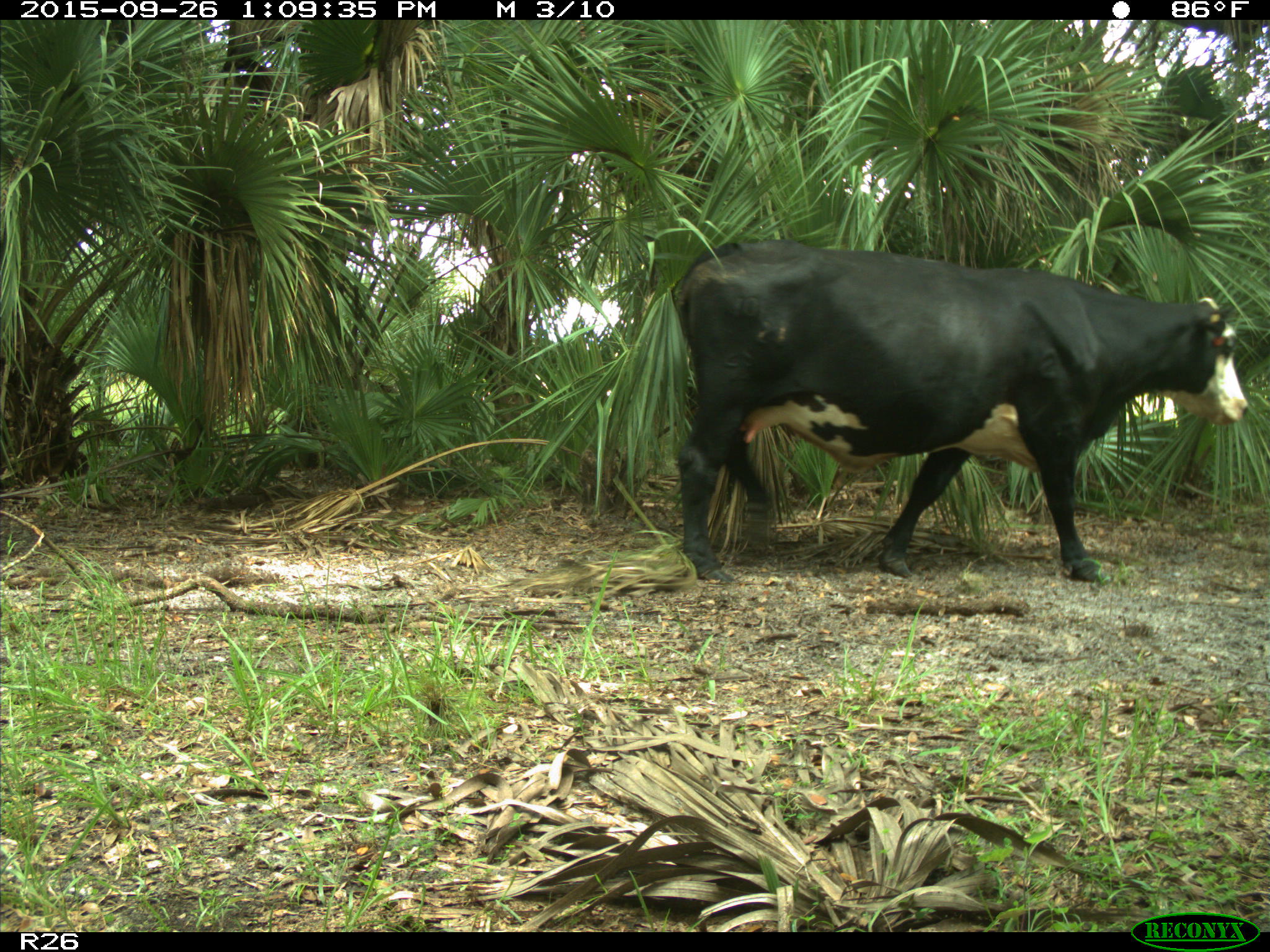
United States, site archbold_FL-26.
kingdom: Animalia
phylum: Chordata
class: Mammalia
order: Artiodactyla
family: Bovidae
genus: Bos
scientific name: Bos taurus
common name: domestic cow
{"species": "Bos taurus (domestic cow)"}